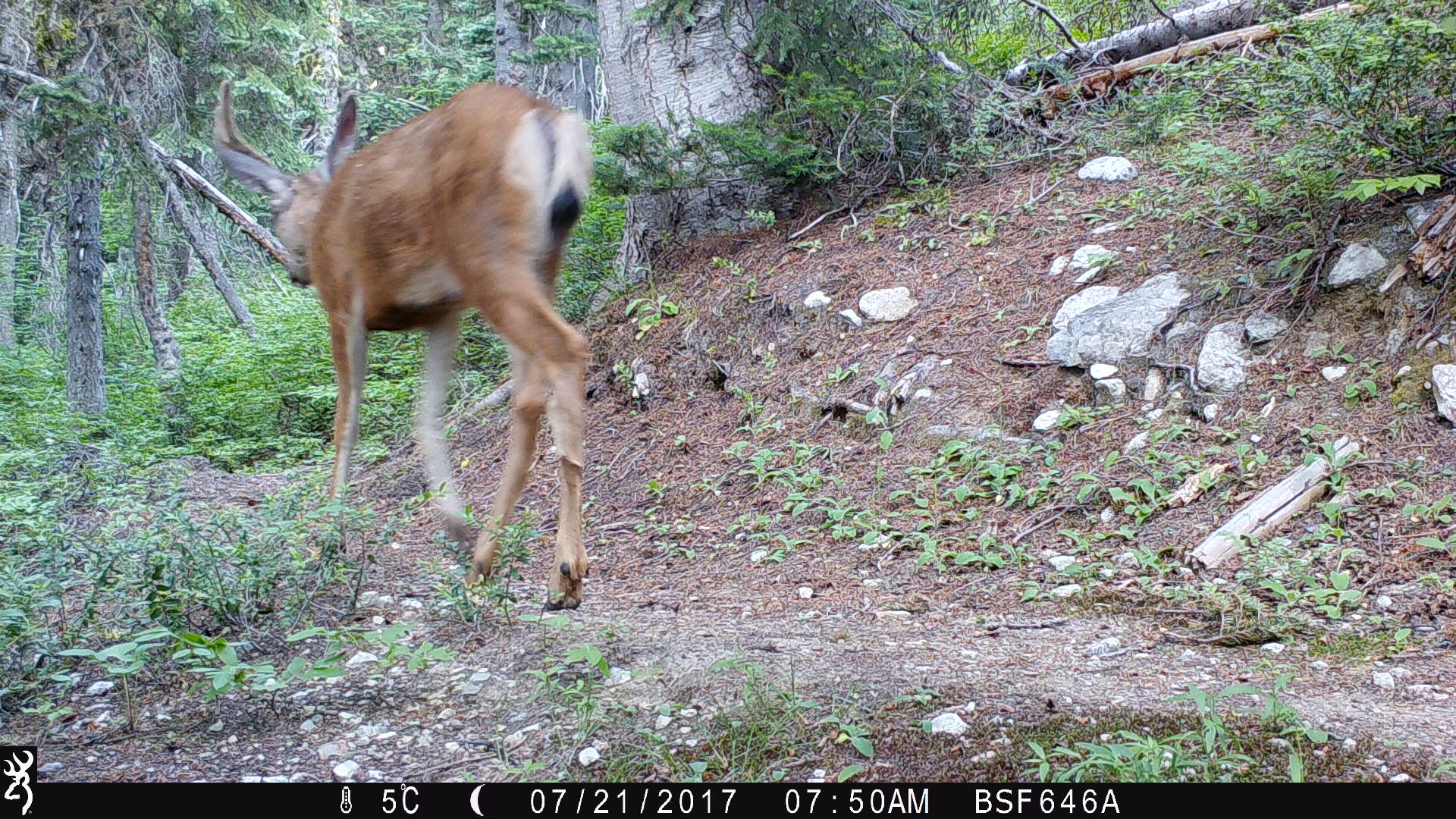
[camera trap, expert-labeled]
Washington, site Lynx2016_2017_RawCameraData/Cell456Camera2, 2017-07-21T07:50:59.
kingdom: Animalia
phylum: Chordata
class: Mammalia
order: Artiodactyla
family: Cervidae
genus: Odocoileus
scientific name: Odocoileus hemionus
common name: mule deer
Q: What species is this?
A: Odocoileus hemionus (mule deer).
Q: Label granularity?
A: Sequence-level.